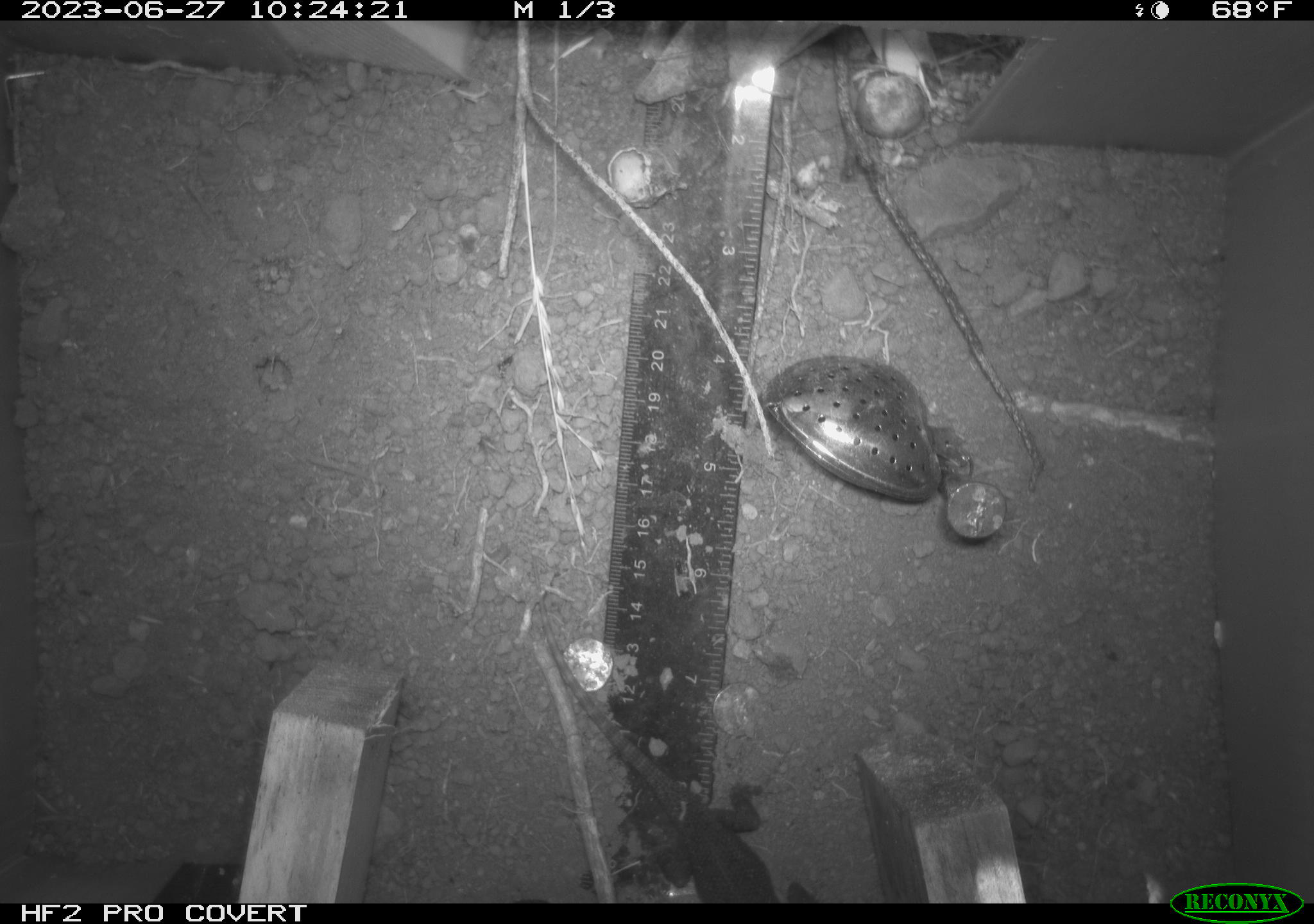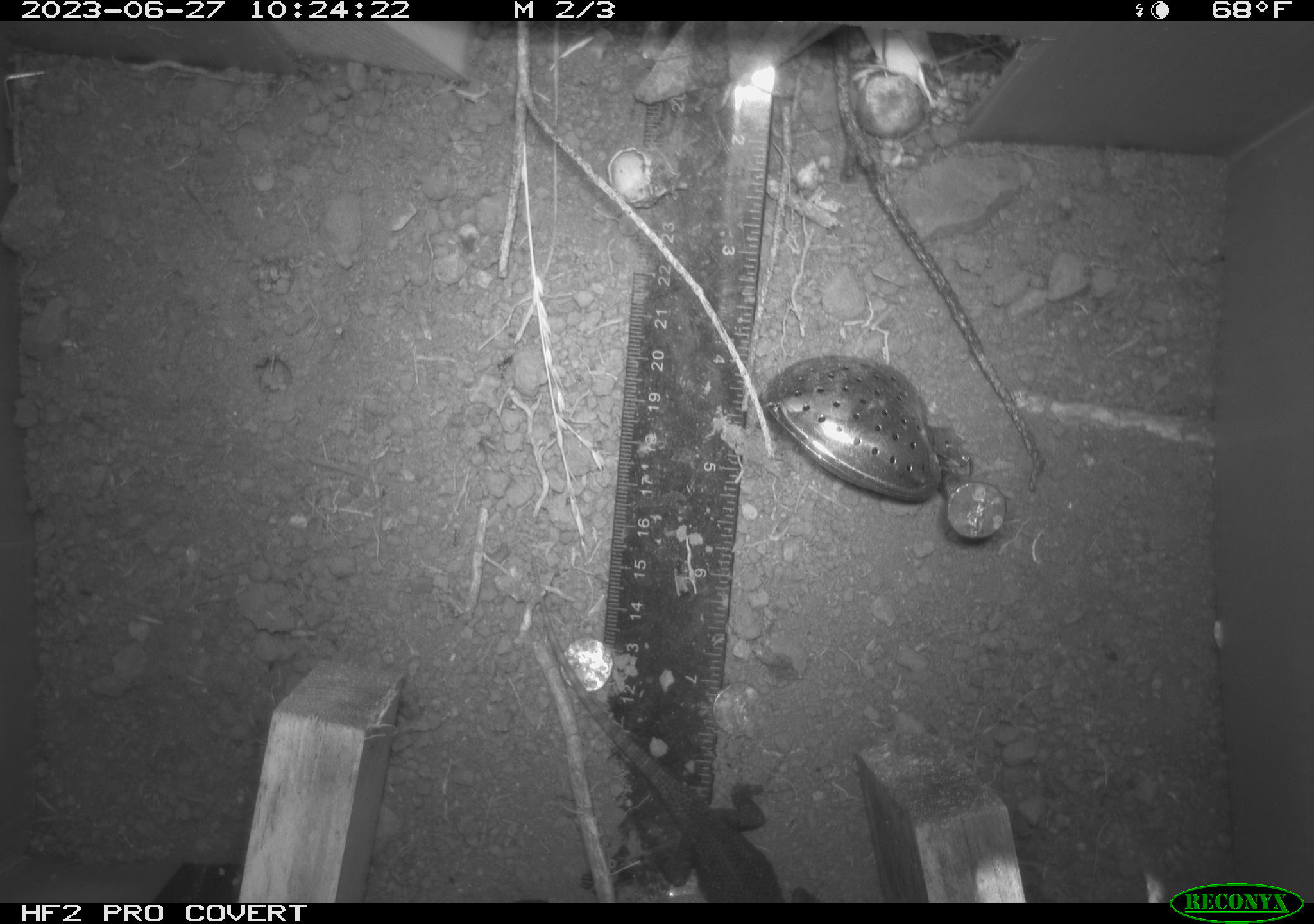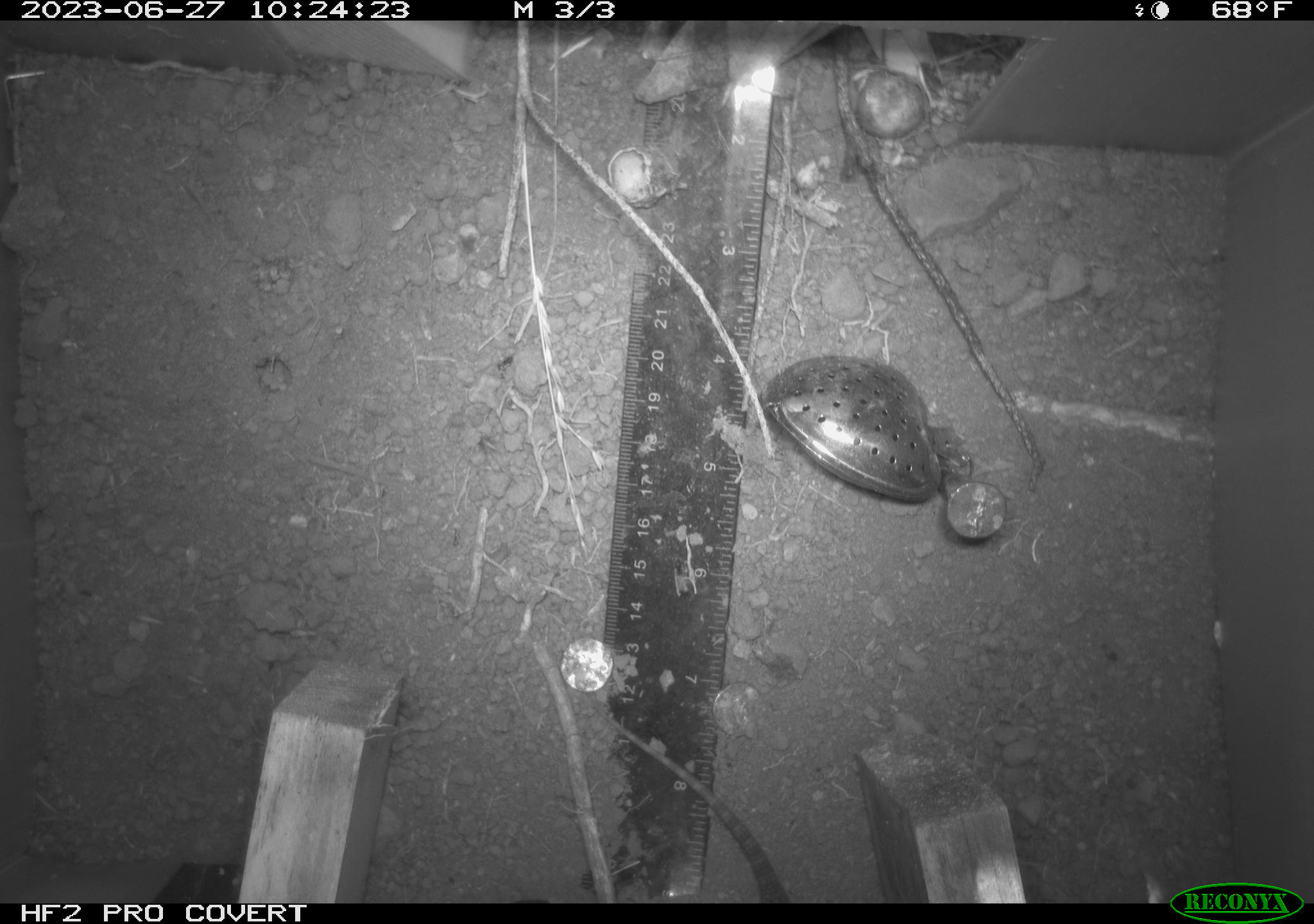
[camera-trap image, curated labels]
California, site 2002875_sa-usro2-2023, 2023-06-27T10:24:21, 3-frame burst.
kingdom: Animalia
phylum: Chordata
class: Reptilia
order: Squamata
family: Phrynosomatidae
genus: Sceloporus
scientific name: Sceloporus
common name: spiny lizards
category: sceloporus species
Sceloporus species (spiny lizards) (Sceloporus).